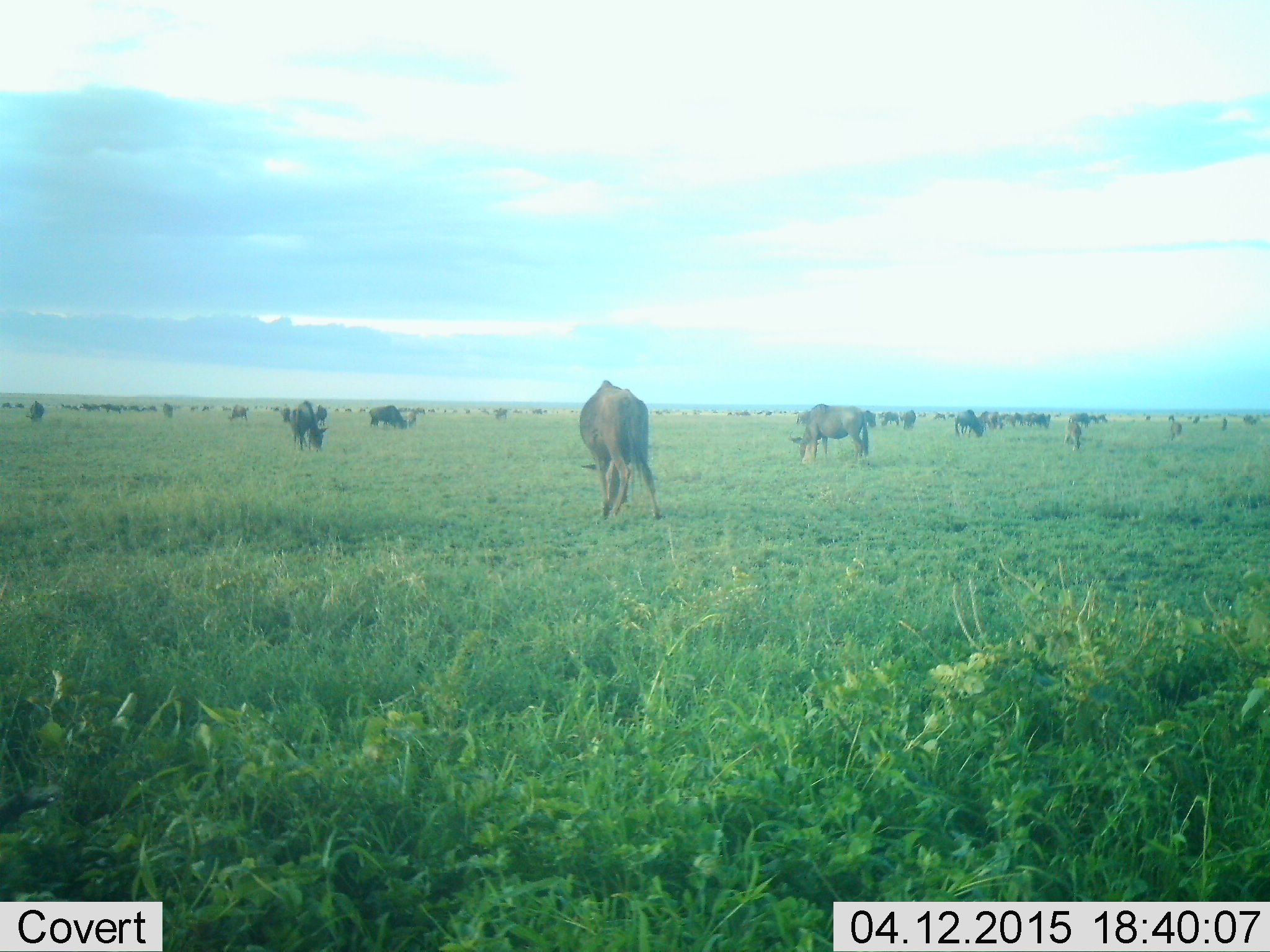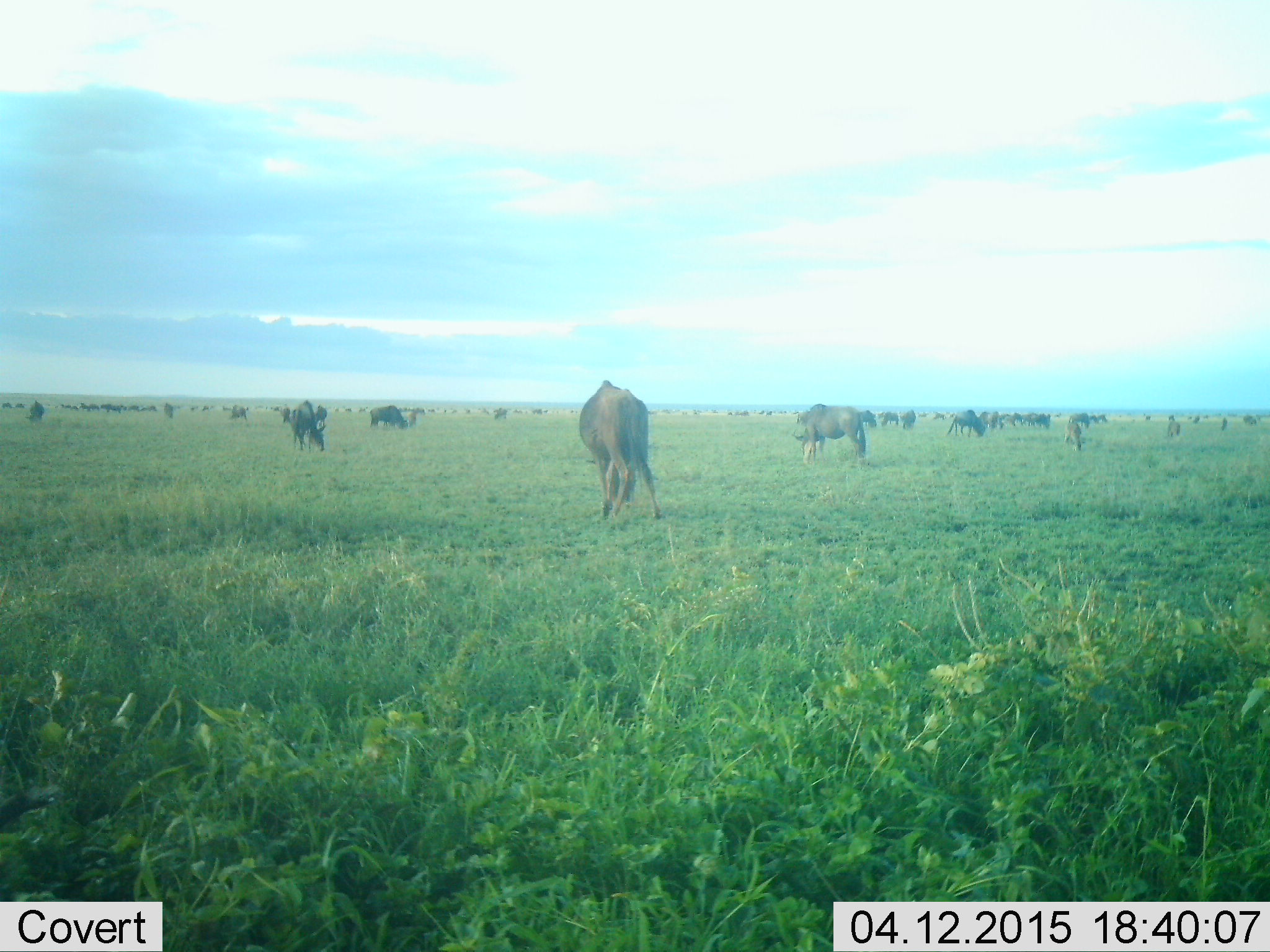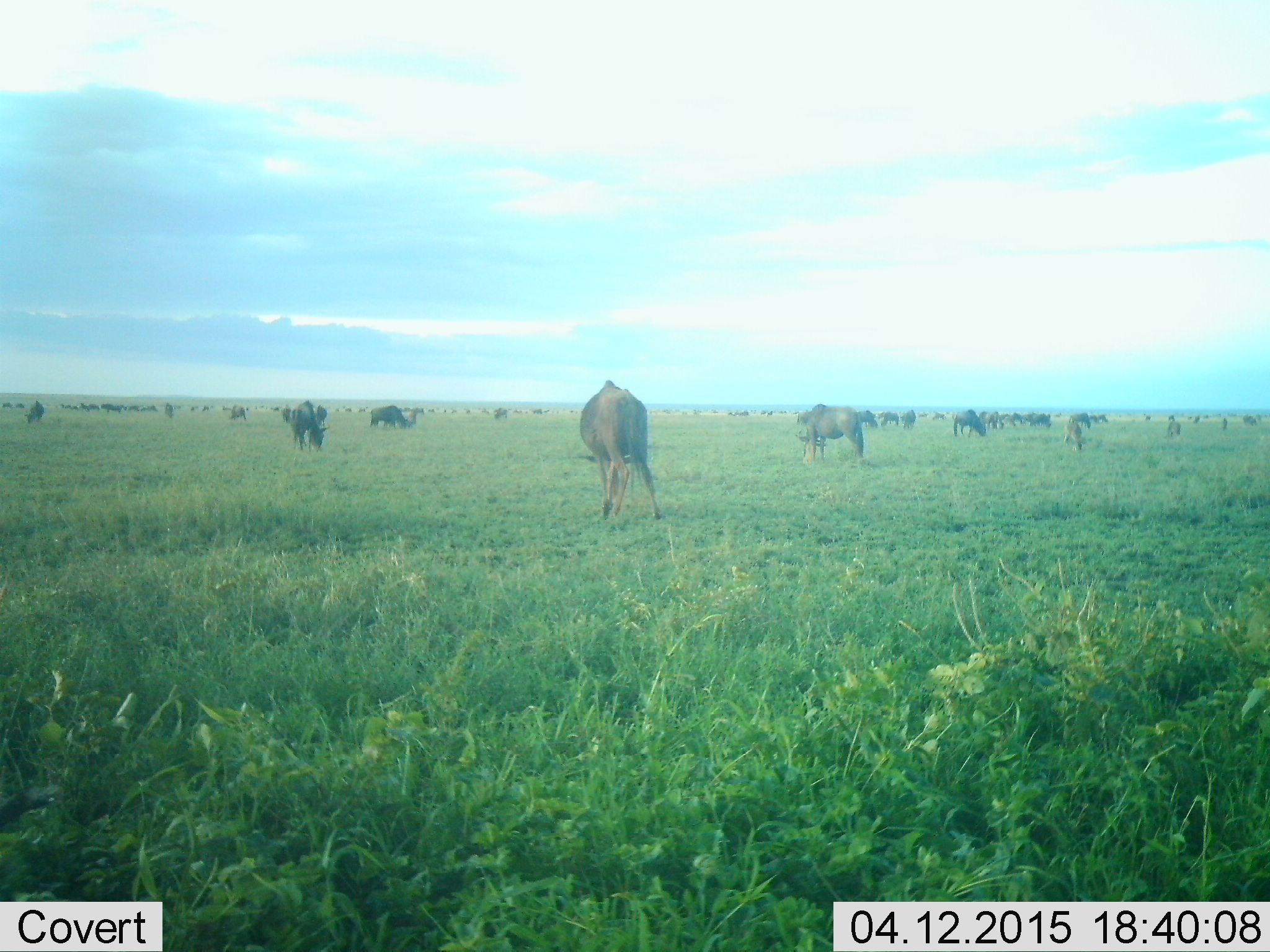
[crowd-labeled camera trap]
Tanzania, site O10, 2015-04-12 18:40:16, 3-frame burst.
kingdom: Animalia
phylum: Chordata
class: Mammalia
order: Artiodactyla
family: Bovidae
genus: Connochaetes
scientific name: Connochaetes taurinus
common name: blue wildebeest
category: wildebeest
Wildebeest (blue wildebeest) (Connochaetes taurinus), count 11-50. Behavior (volunteer vote fractions): standing 60%, resting 0%, moving 20%, interacting 0%. Young present (vote fraction): 0%. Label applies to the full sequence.